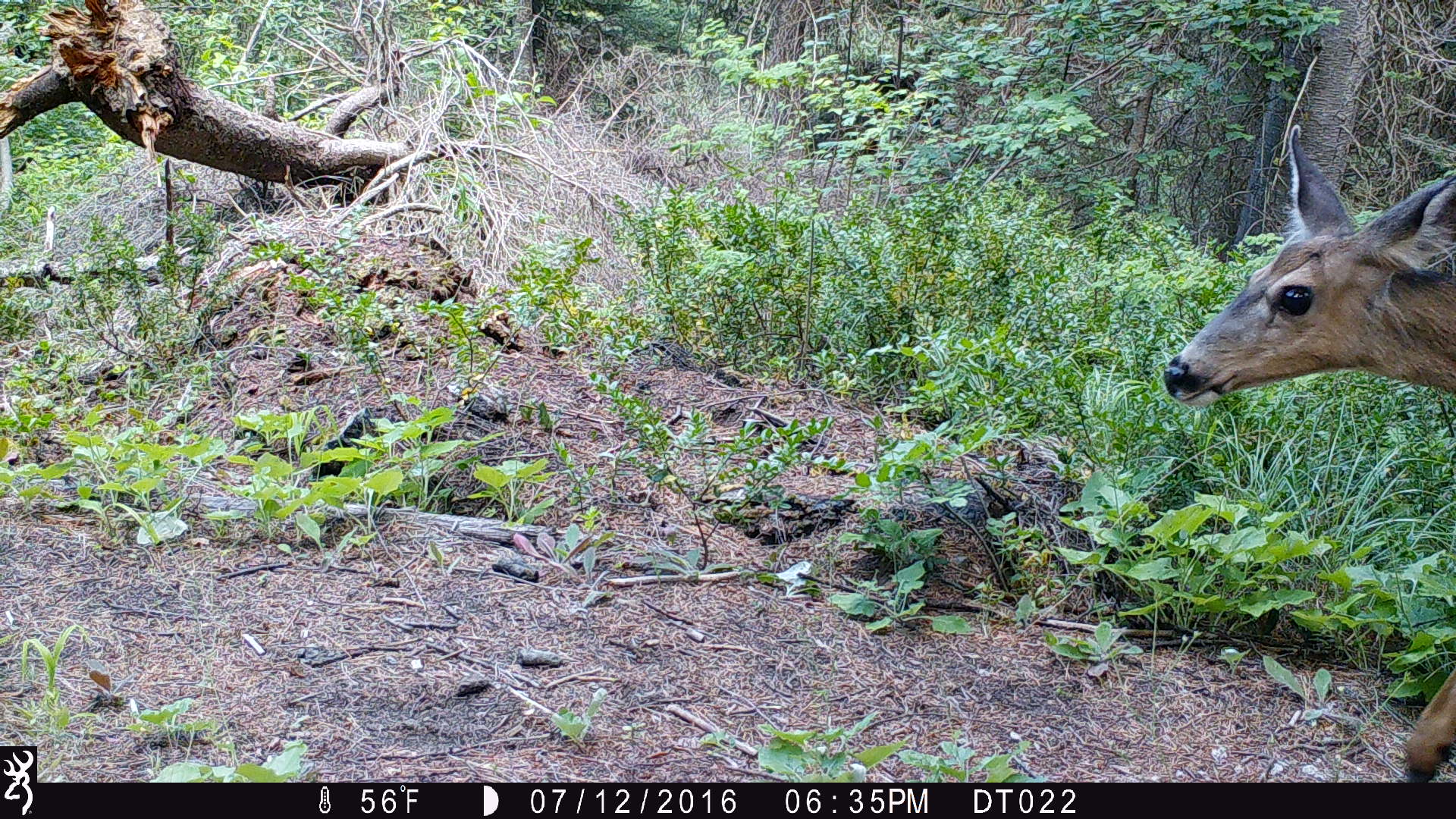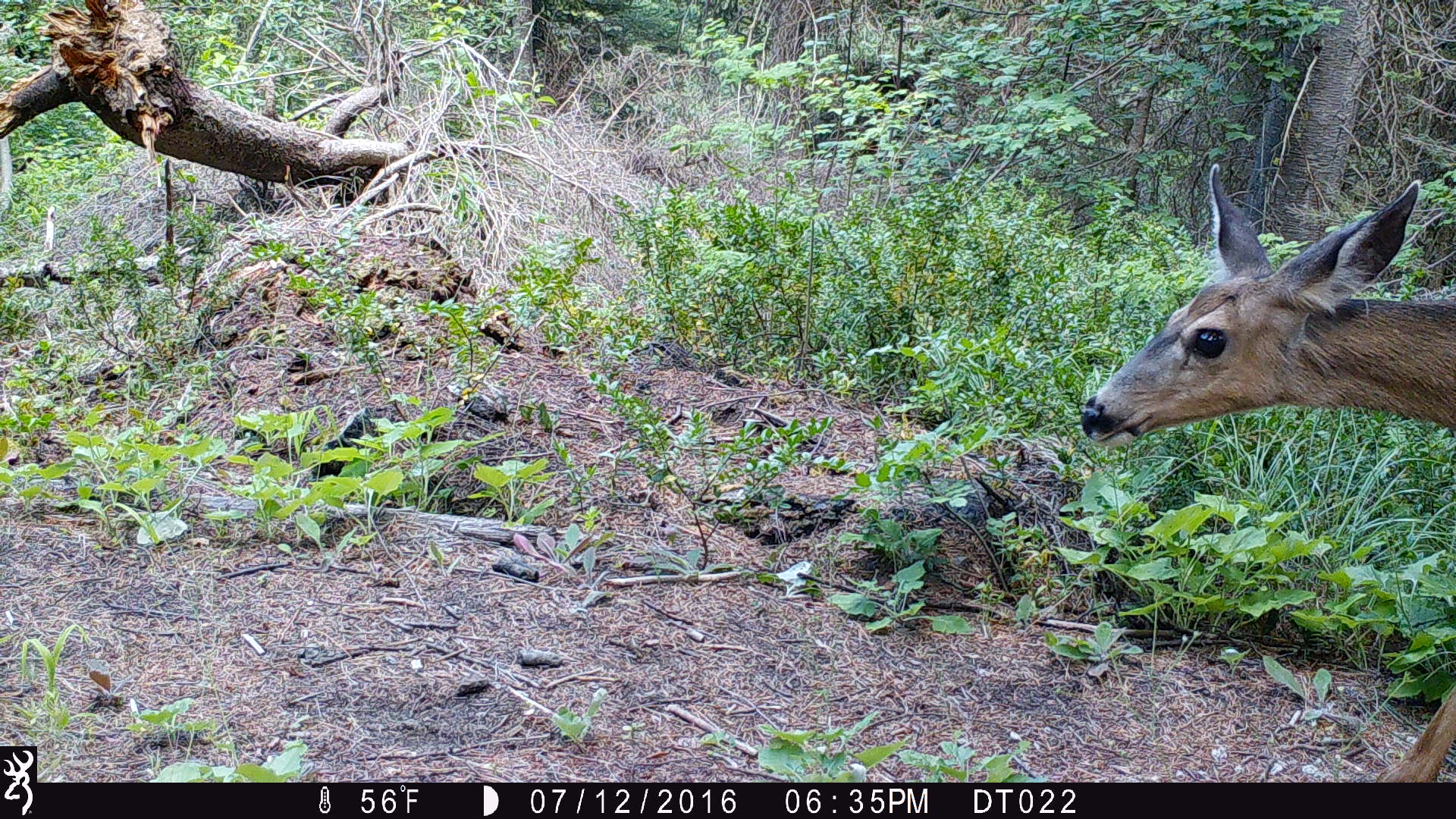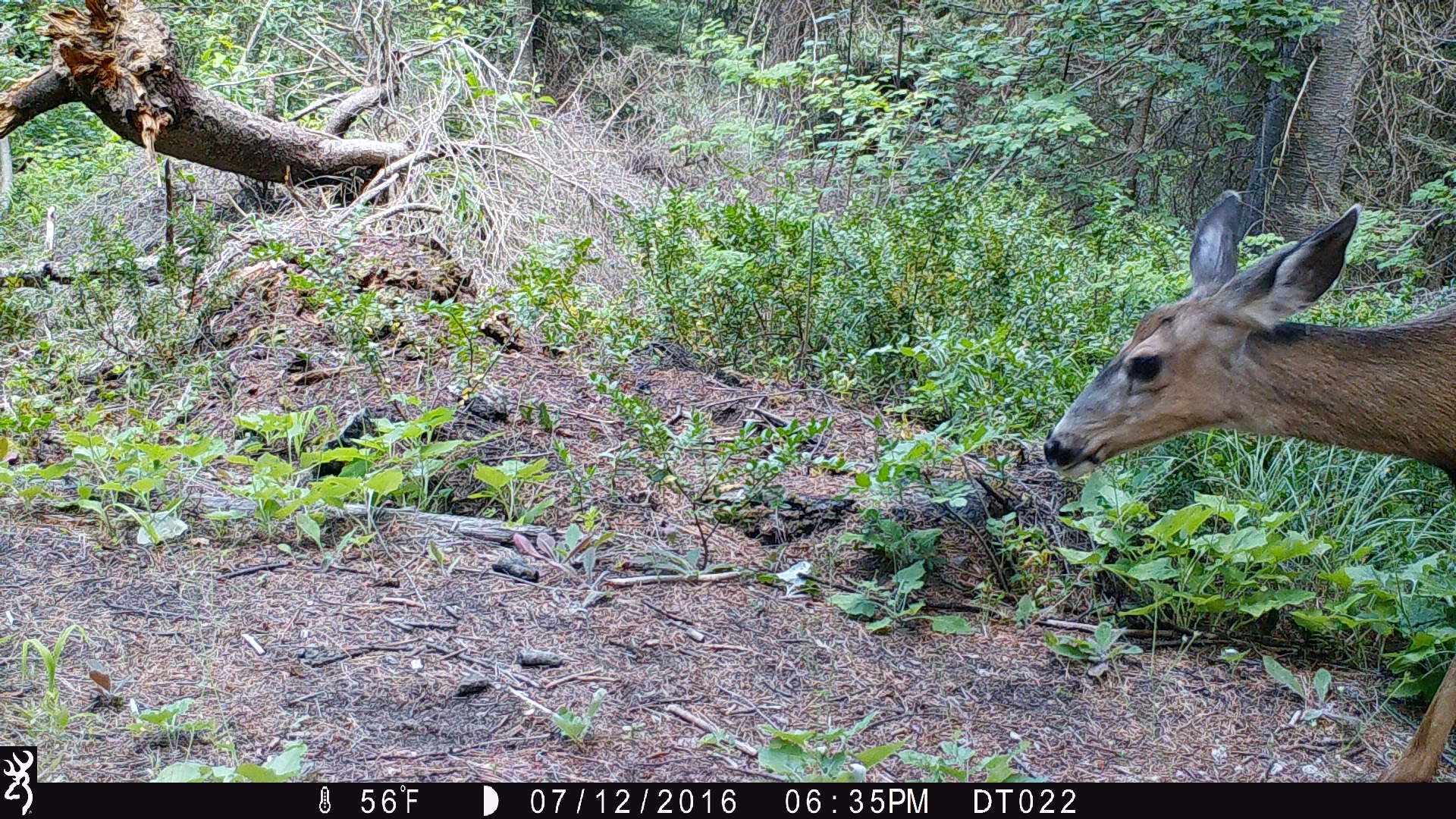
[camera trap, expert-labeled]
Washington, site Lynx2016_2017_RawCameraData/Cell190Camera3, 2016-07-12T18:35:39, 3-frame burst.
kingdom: Animalia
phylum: Chordata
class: Mammalia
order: Artiodactyla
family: Cervidae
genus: Odocoileus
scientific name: Odocoileus hemionus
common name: mule deer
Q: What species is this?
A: Odocoileus hemionus (mule deer).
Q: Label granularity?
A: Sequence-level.